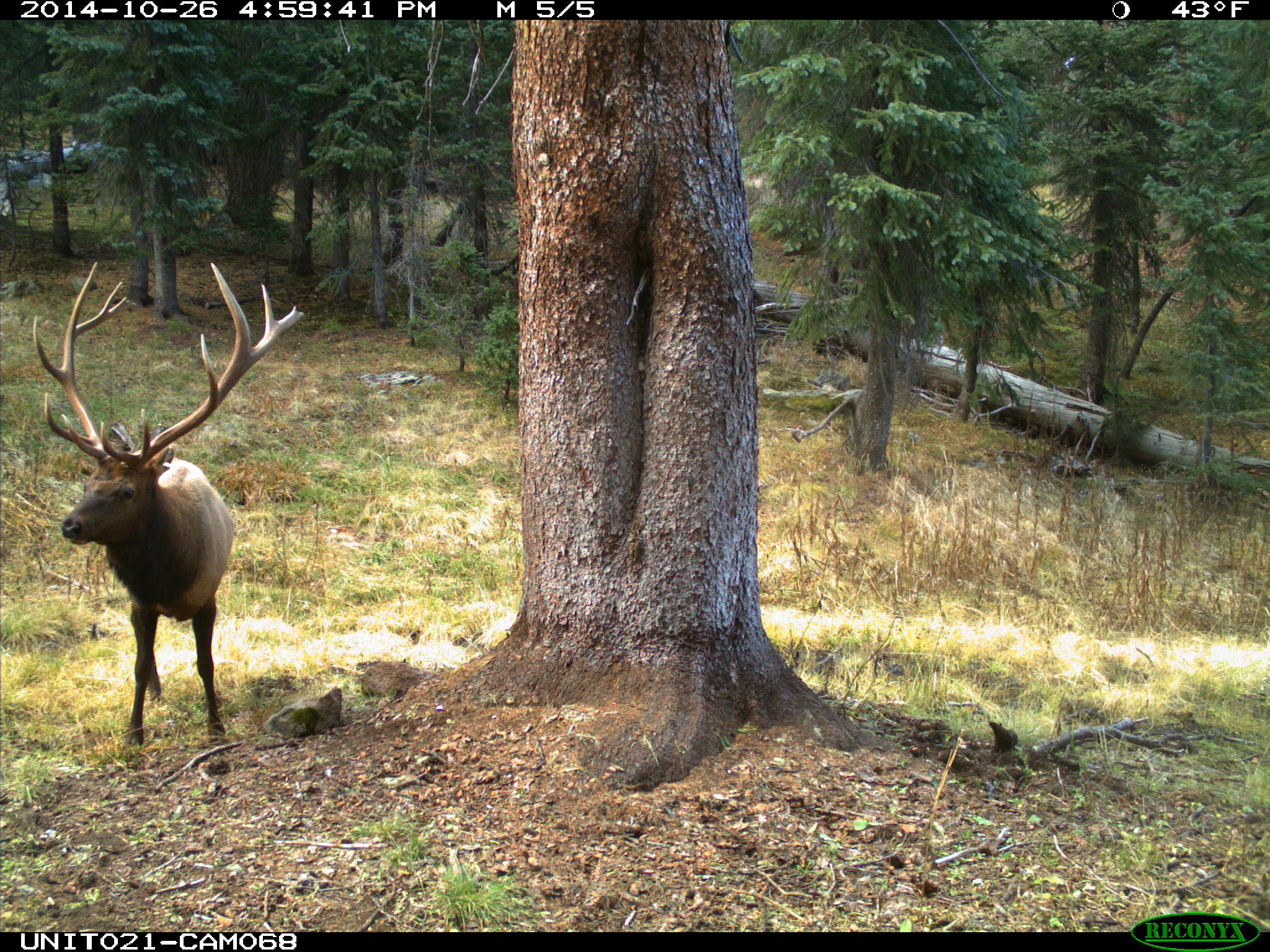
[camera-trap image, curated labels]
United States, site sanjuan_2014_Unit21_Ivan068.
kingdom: Animalia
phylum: Chordata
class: Mammalia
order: Artiodactyla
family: Cervidae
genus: Cervus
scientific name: Cervus elaphus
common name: red deer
Cervus elaphus (red deer).